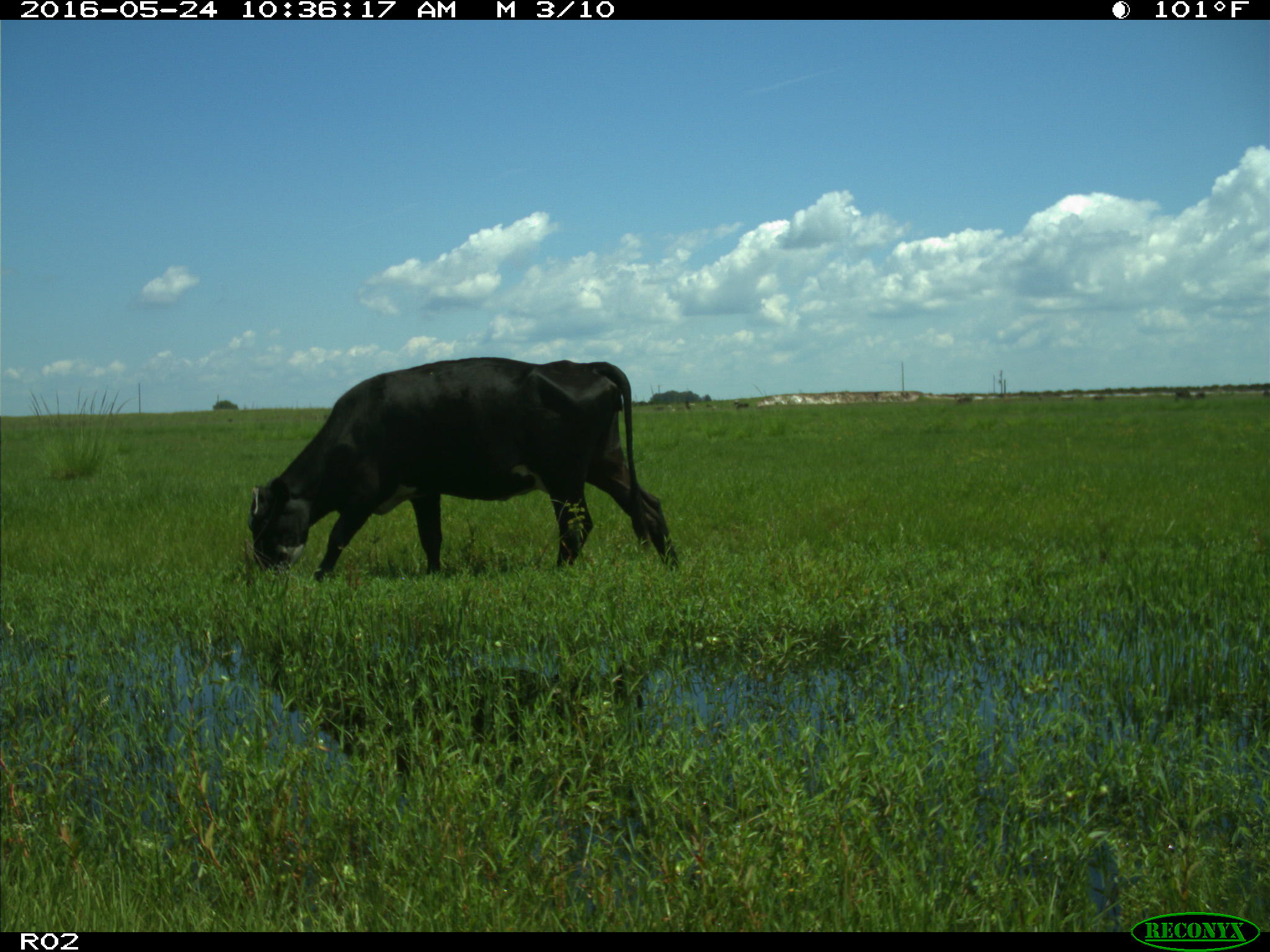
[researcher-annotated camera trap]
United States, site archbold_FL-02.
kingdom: Animalia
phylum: Chordata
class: Mammalia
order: Artiodactyla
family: Bovidae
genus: Bos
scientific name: Bos taurus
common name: domestic cow